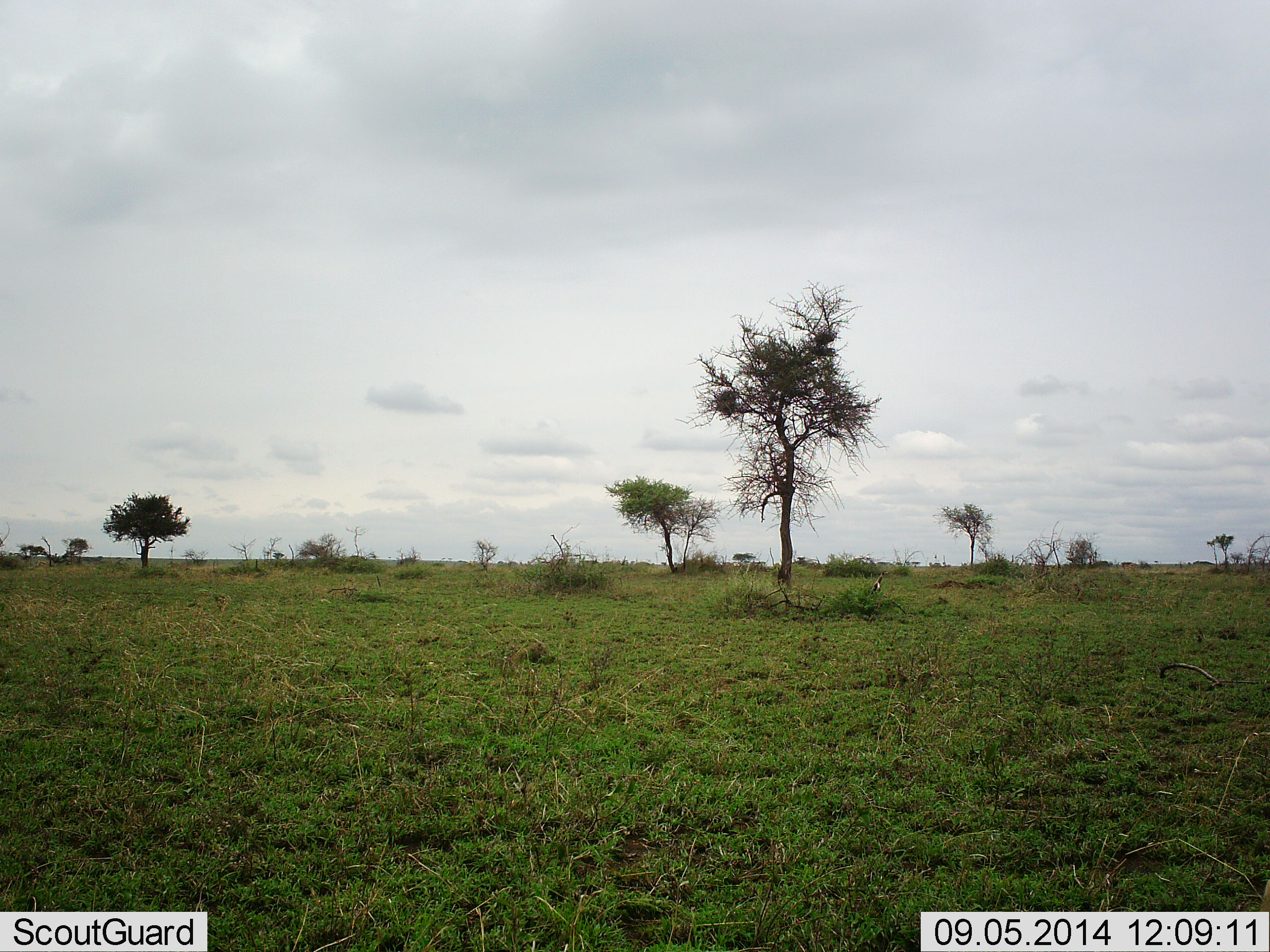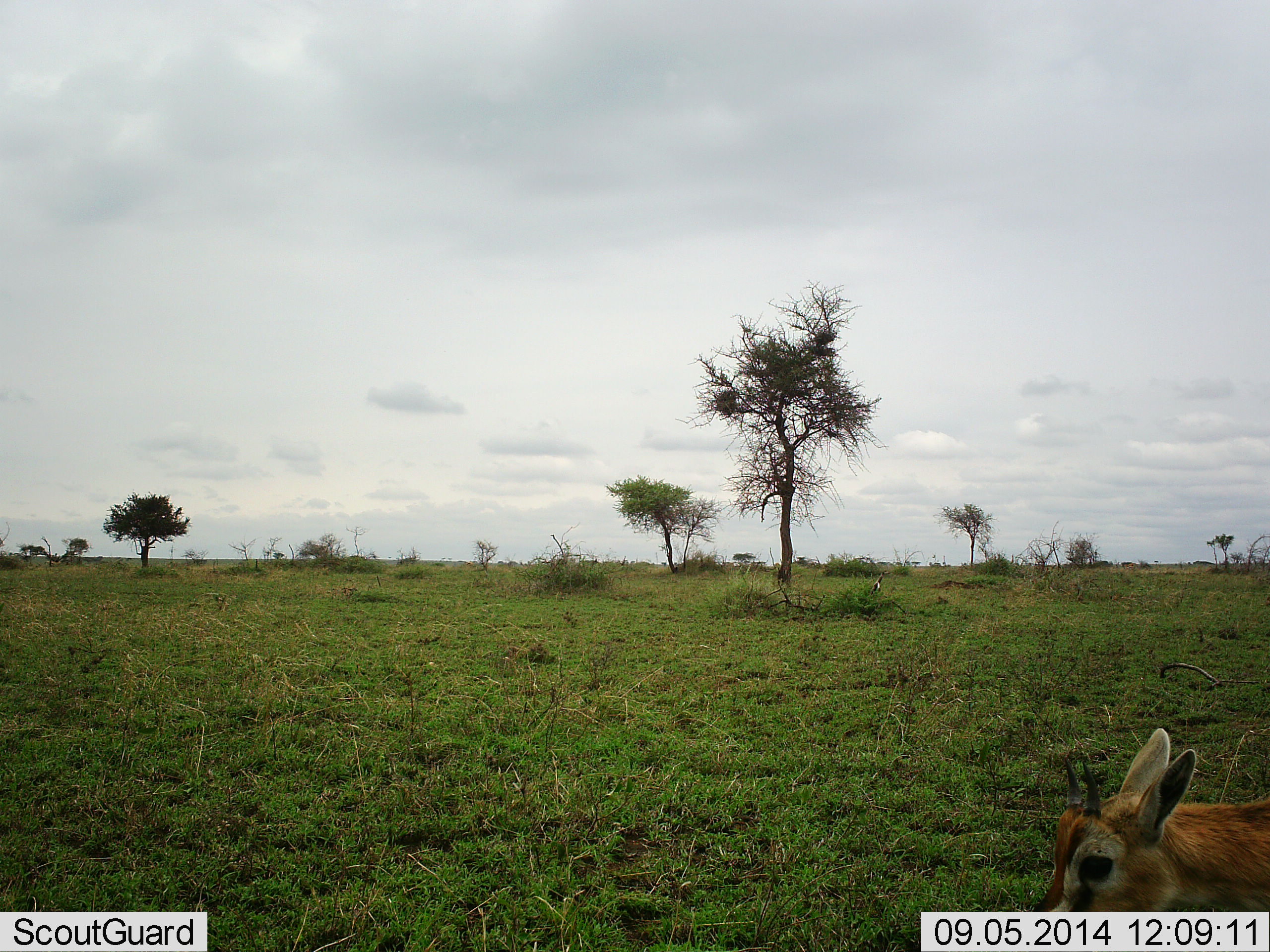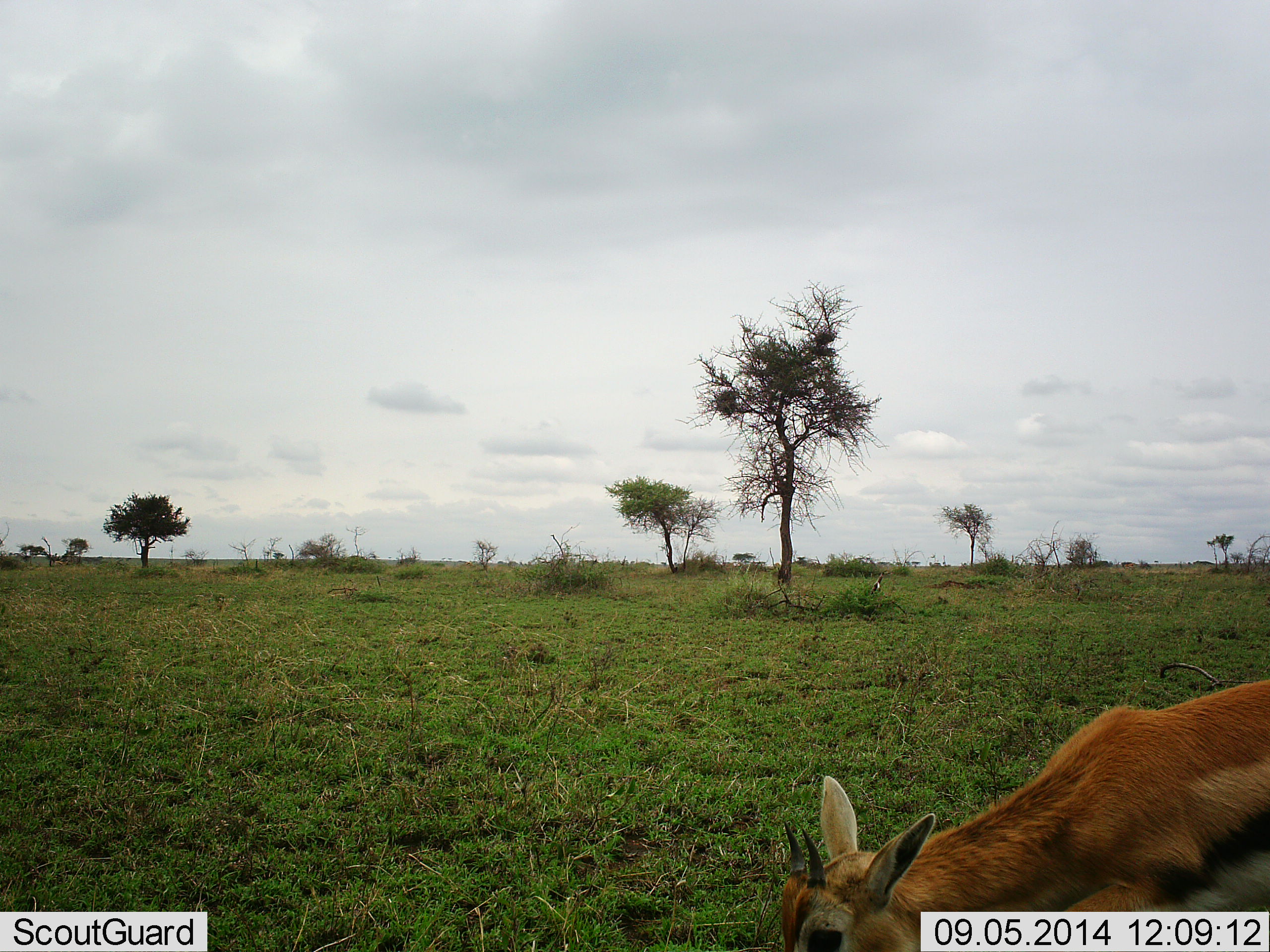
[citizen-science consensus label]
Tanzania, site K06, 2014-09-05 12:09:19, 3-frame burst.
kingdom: Animalia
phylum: Chordata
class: Mammalia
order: Artiodactyla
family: Bovidae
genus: Eudorcas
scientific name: Eudorcas thomsonii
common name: thomson's gazelle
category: gazellethomsons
Gazellethomsons (thomson's gazelle) (Eudorcas thomsonii), count 1. Behavior (volunteer vote fractions): standing 10%, resting 0%, moving 80%, interacting 10%. Young present (vote fraction): 10%. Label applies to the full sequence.